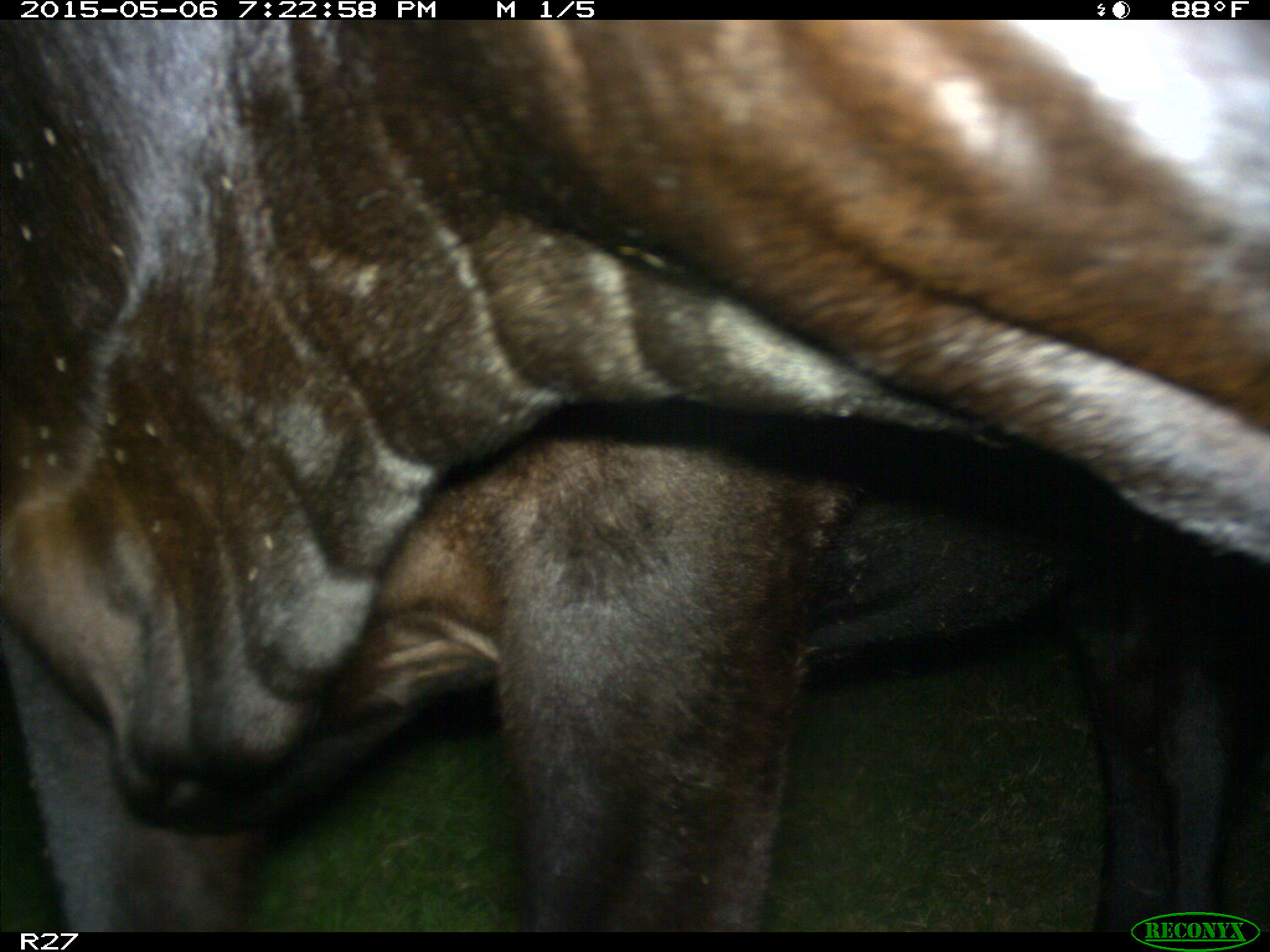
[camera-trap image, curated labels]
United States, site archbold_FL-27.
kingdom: Animalia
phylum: Chordata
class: Mammalia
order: Artiodactyla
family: Bovidae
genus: Bos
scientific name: Bos taurus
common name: domestic cow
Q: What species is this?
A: Bos taurus (domestic cow).